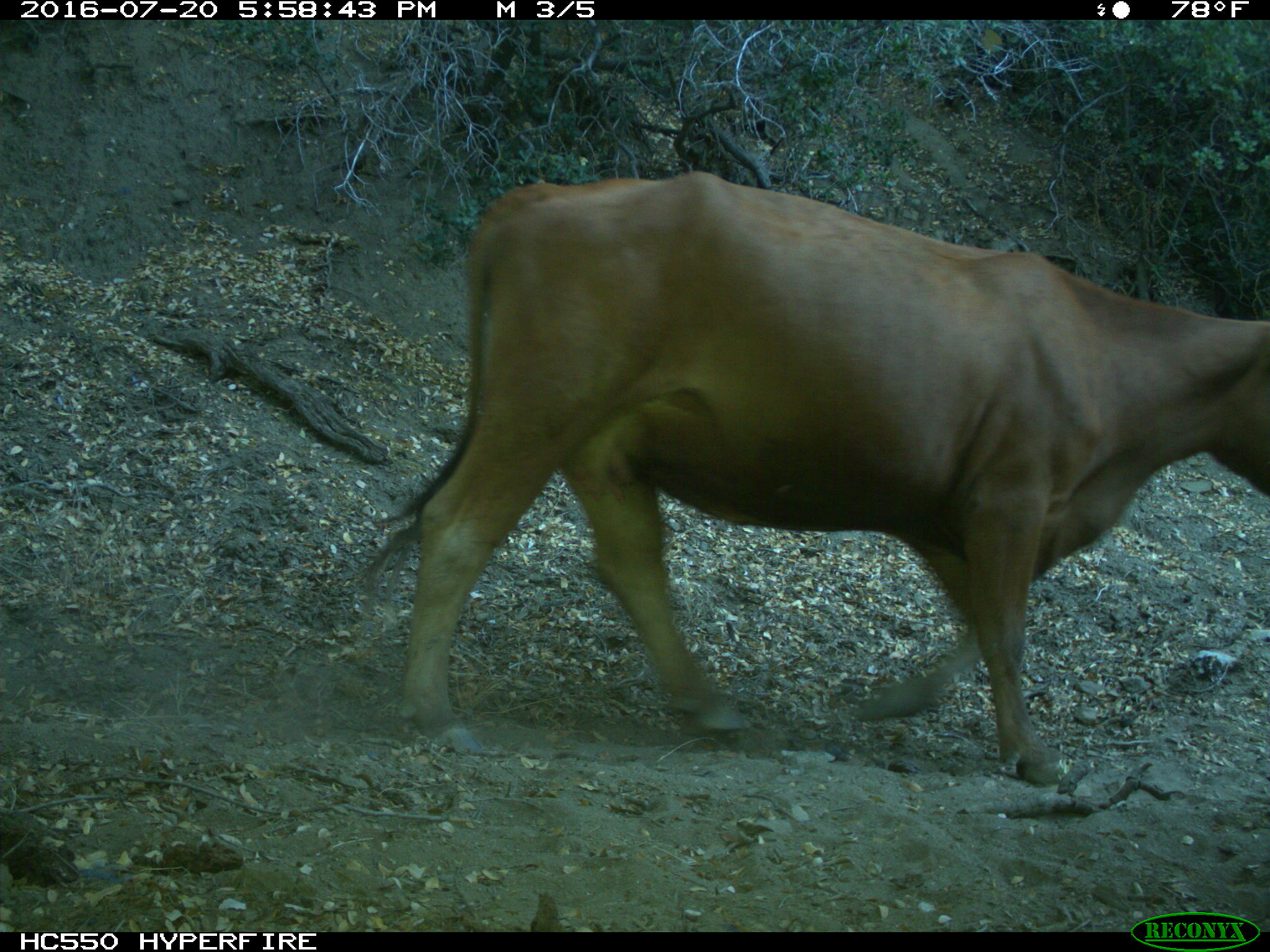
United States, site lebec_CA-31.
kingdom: Animalia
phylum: Chordata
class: Mammalia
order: Artiodactyla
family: Bovidae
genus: Bos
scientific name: Bos taurus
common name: domestic cow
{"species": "Bos taurus (domestic cow)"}